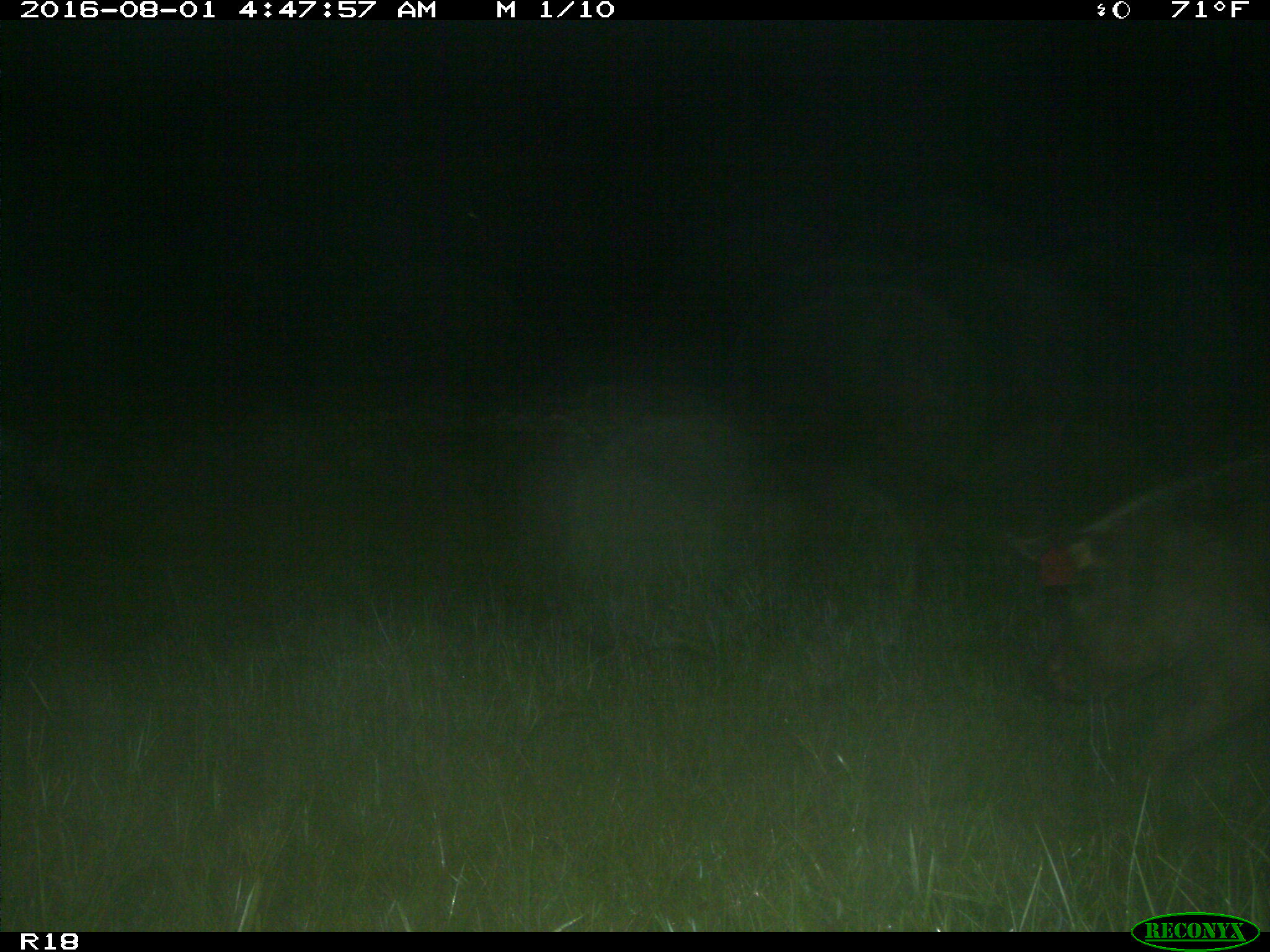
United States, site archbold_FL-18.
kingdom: Animalia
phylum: Chordata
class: Mammalia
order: Artiodactyla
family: Suidae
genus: Sus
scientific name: Sus scrofa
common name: wild boar